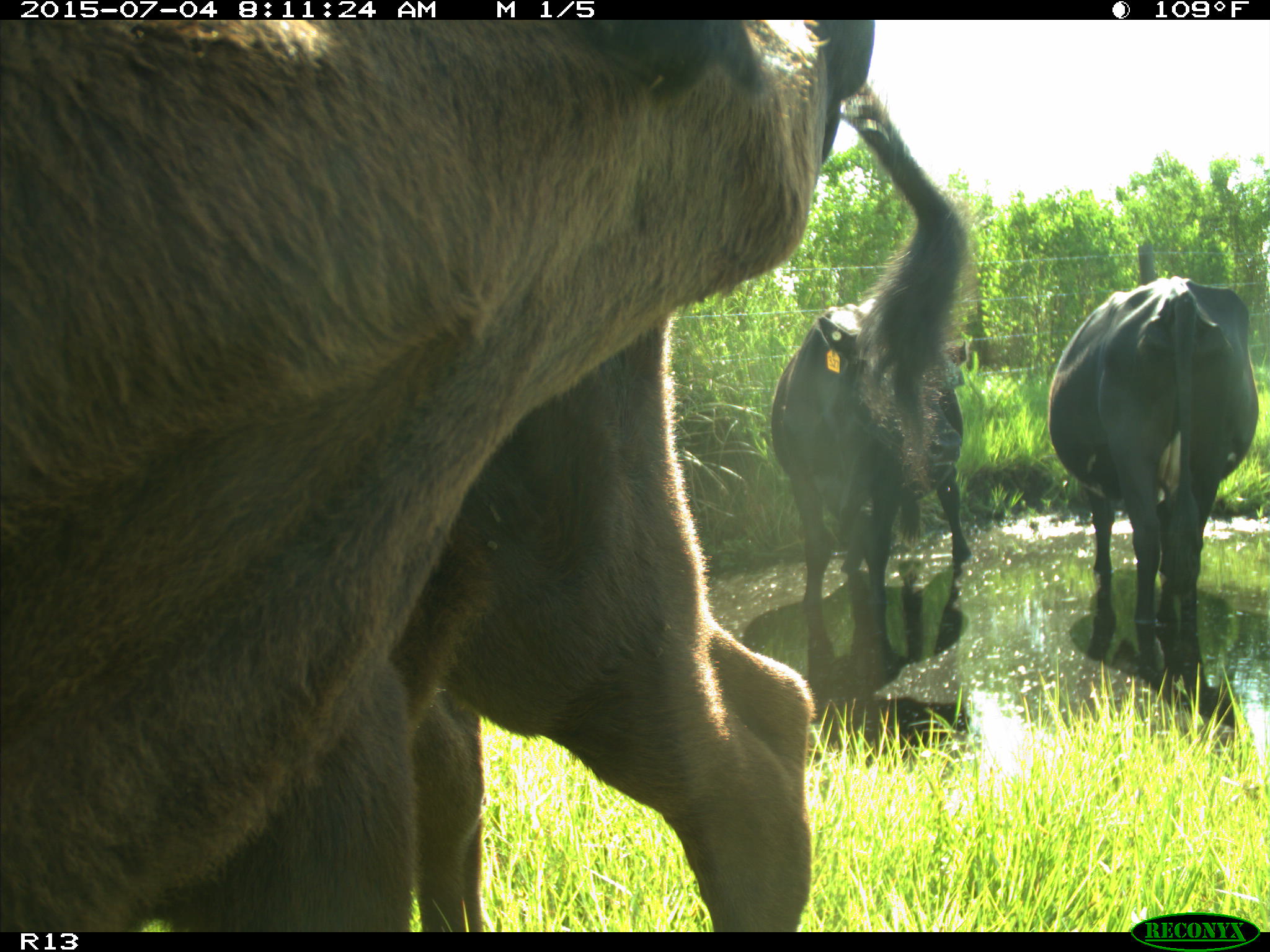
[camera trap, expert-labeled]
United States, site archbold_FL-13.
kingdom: Animalia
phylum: Chordata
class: Mammalia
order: Artiodactyla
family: Bovidae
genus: Bos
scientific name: Bos taurus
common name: domestic cow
Bos taurus (domestic cow).